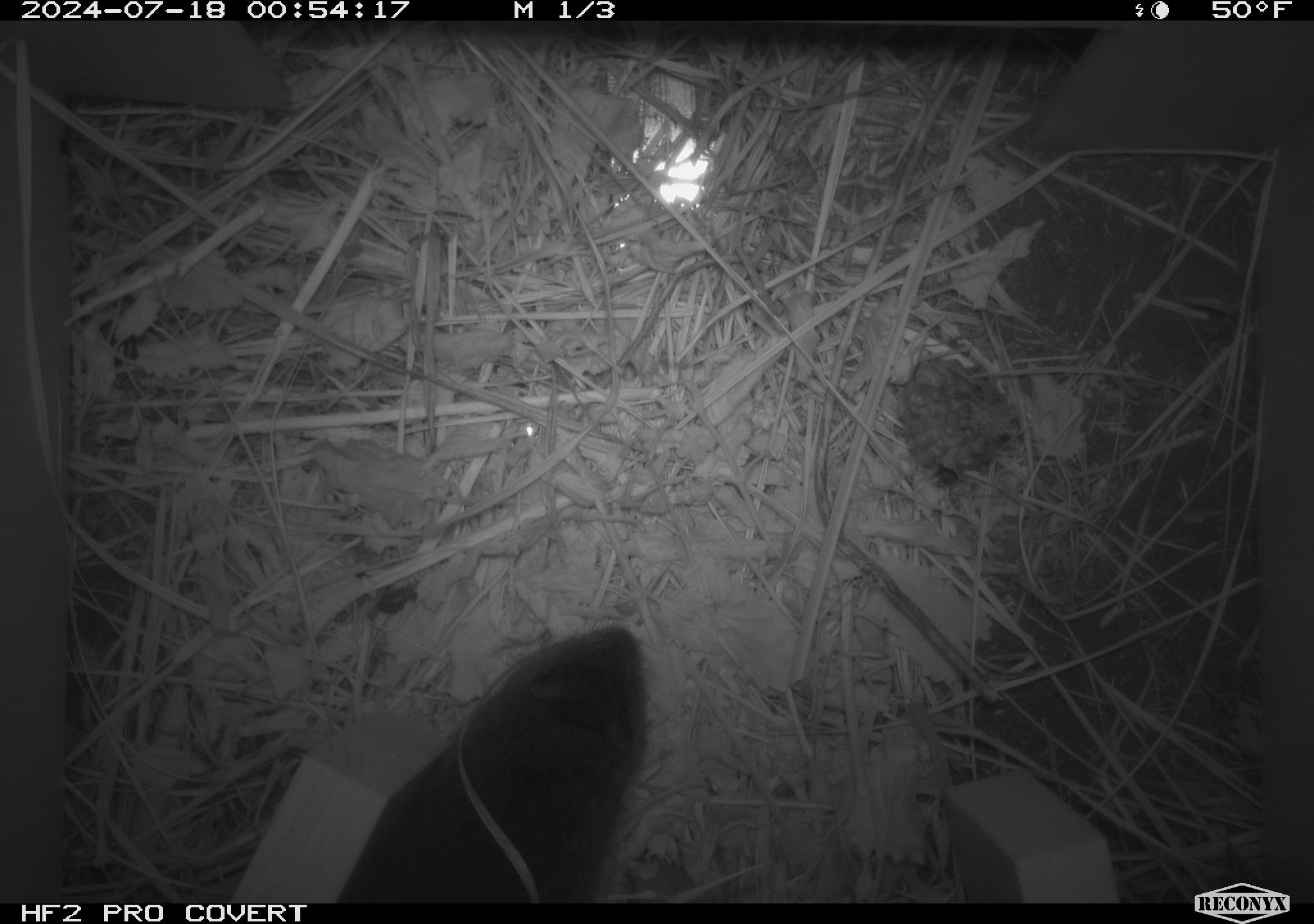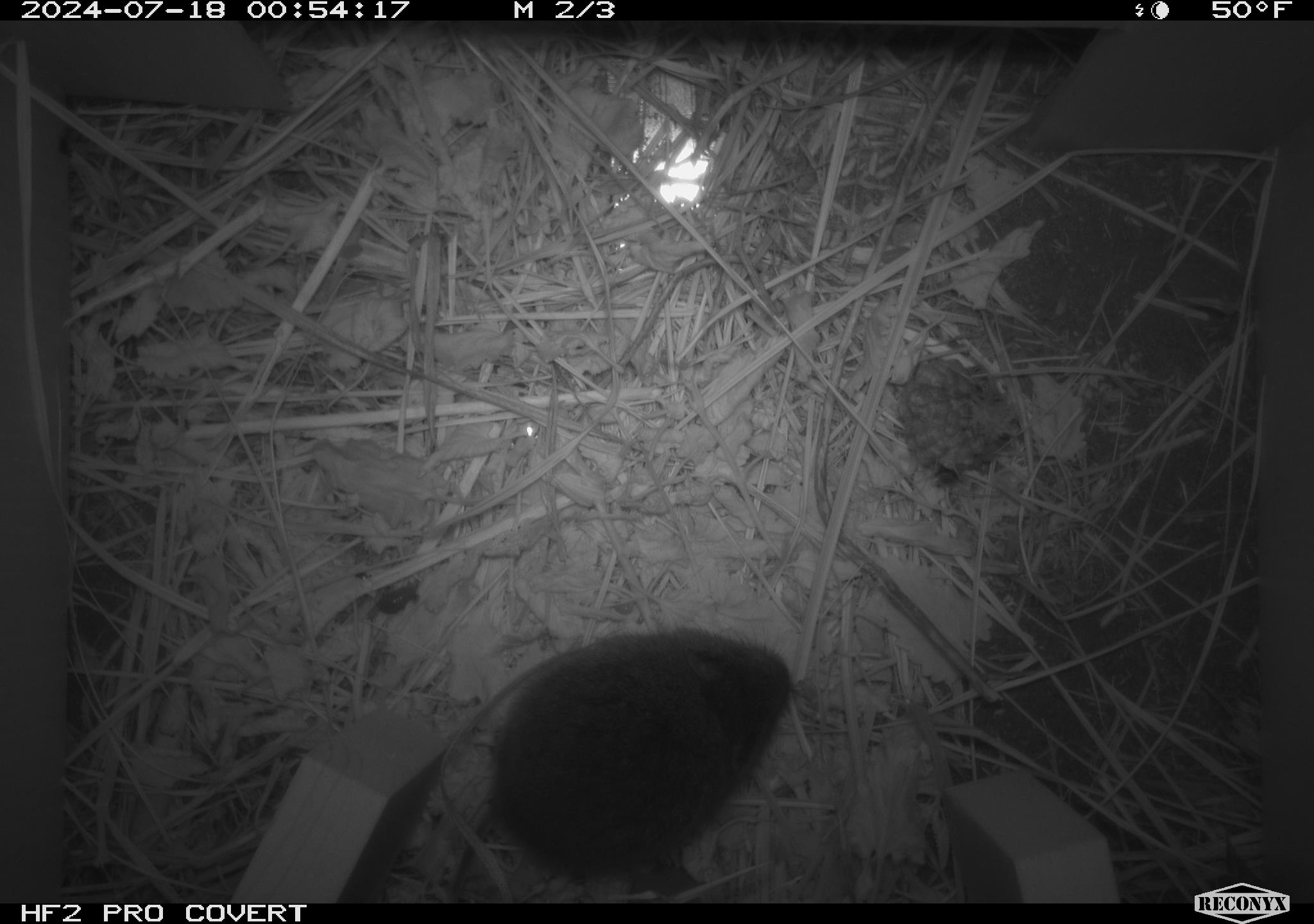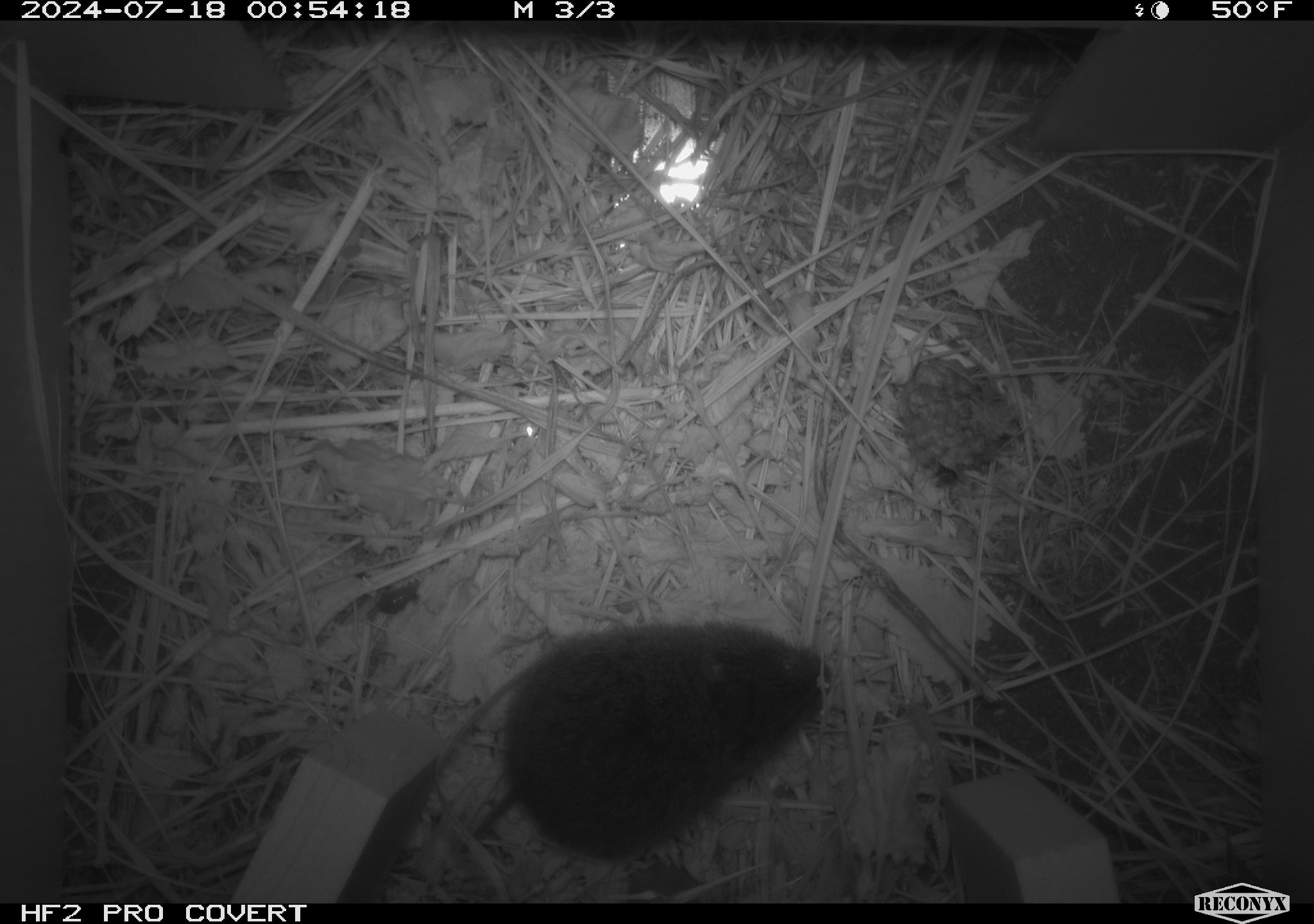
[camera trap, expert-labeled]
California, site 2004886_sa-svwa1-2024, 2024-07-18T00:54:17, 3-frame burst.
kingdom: Animalia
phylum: Chordata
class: Mammalia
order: Rodentia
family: Cricetidae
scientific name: Arvicolinae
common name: voles, lemmings, and muskrats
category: arvicolinae subfamily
Arvicolinae subfamily (voles, lemmings, and muskrats) (Arvicolinae).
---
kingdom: Animalia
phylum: Arthropoda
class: Malacostraca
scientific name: Malacostraca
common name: amphipods, crabs, isopods, krill, lobsters and shrimps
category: malacostracan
Malacostracan (amphipods, crabs, isopods, krill, lobsters and shrimps) (Malacostraca).